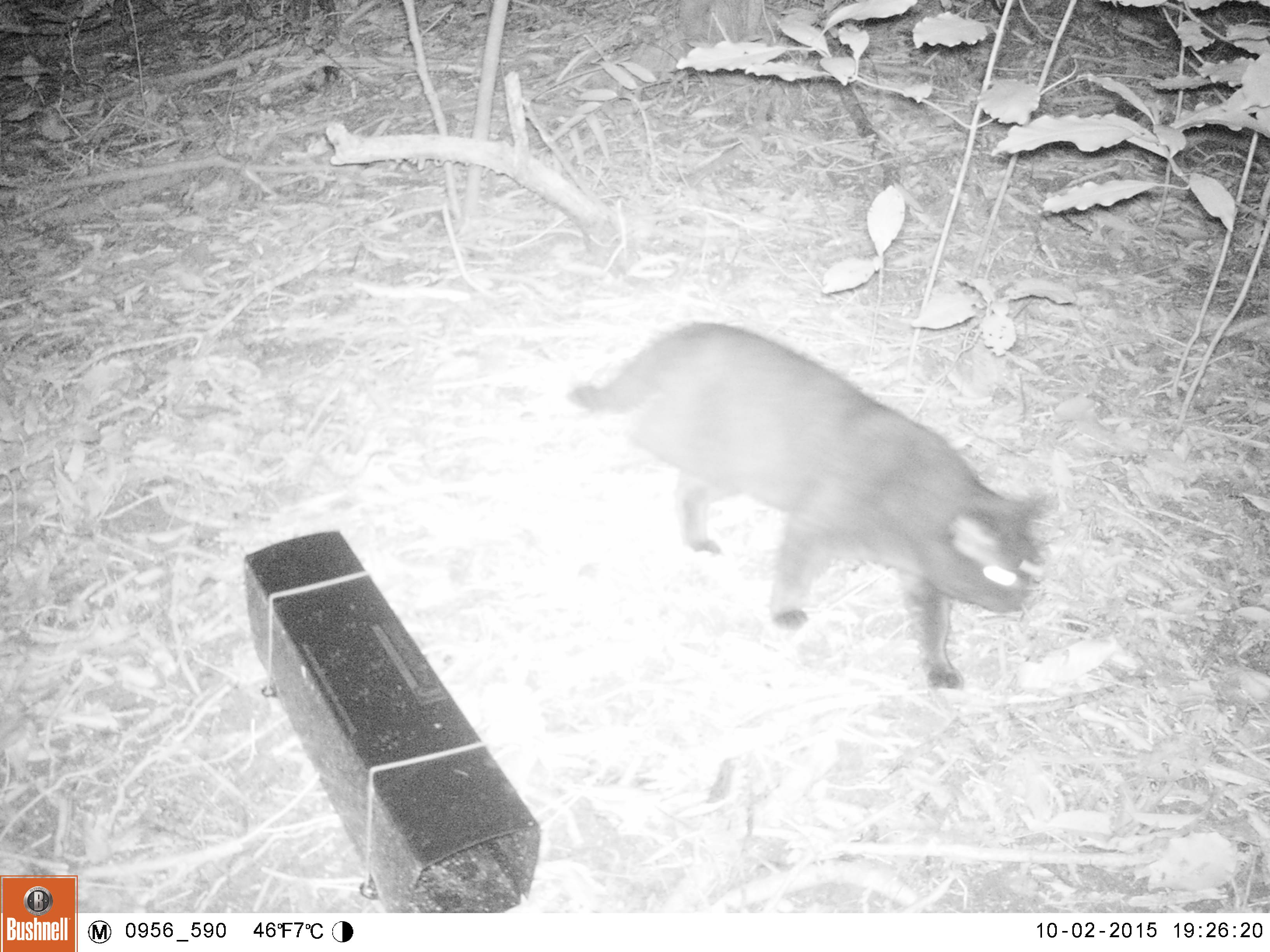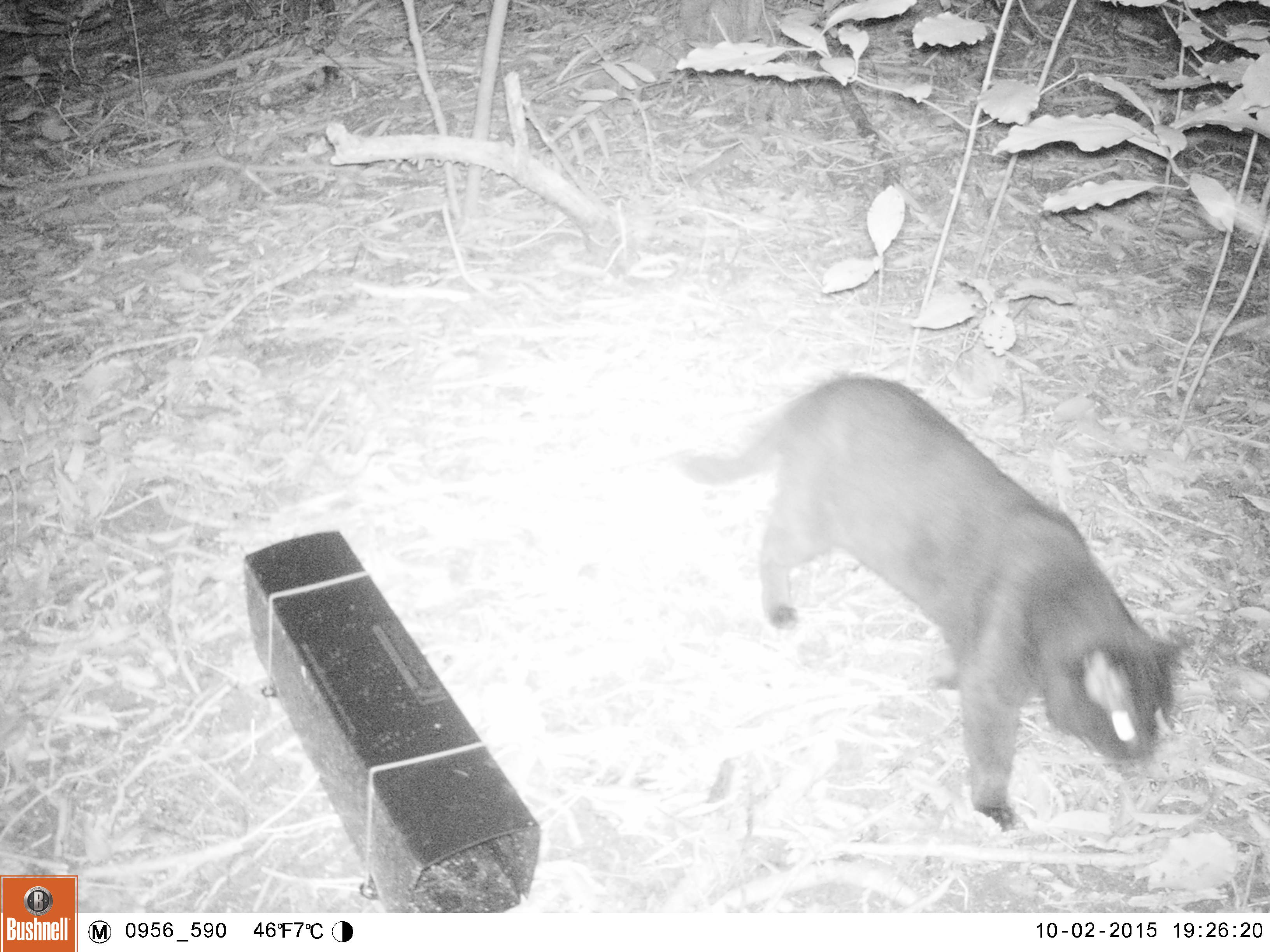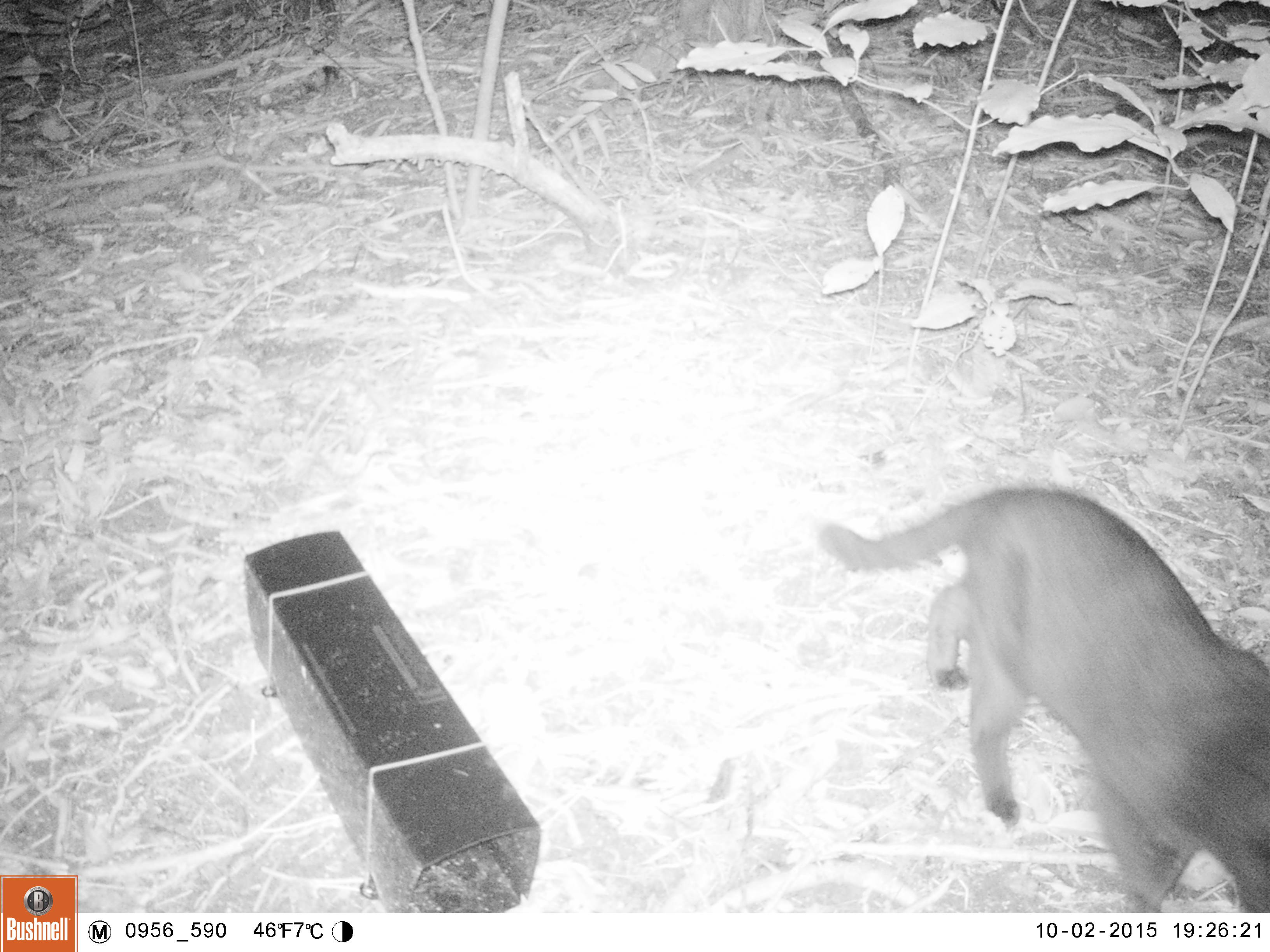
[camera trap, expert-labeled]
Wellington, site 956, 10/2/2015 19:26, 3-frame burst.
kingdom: Animalia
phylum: Chordata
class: Mammalia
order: Carnivora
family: Felidae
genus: Felis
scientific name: Felis catus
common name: cat